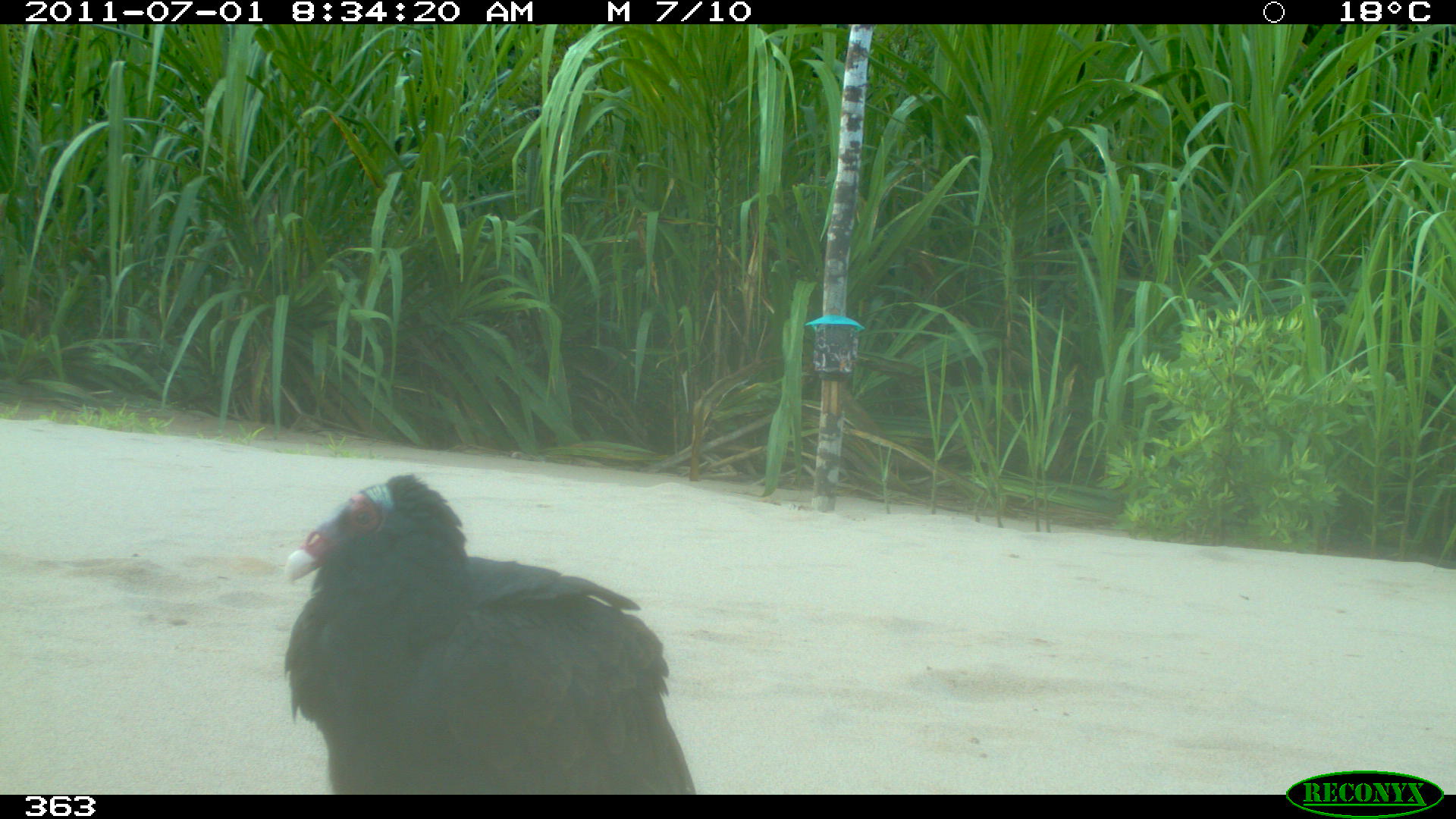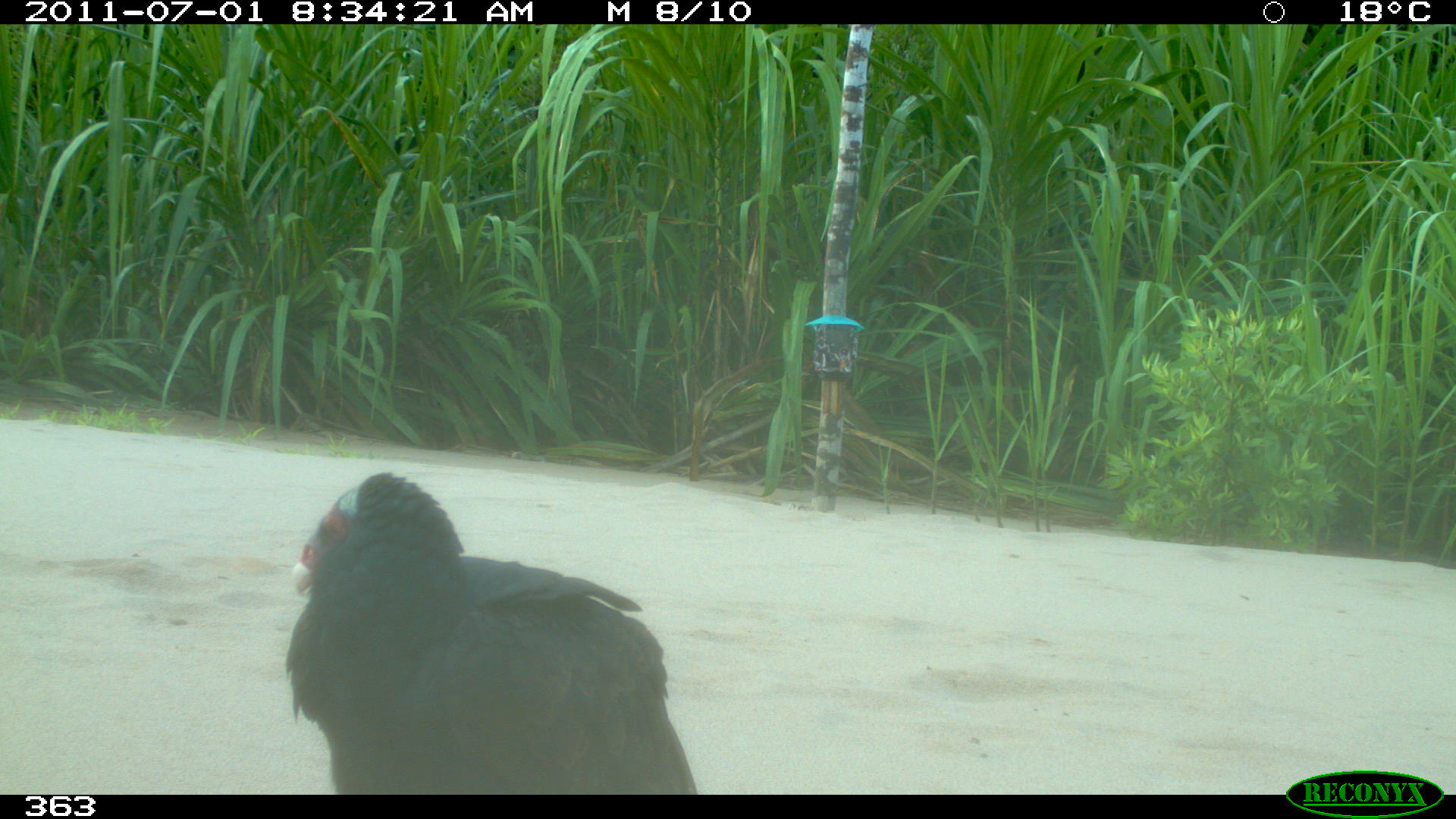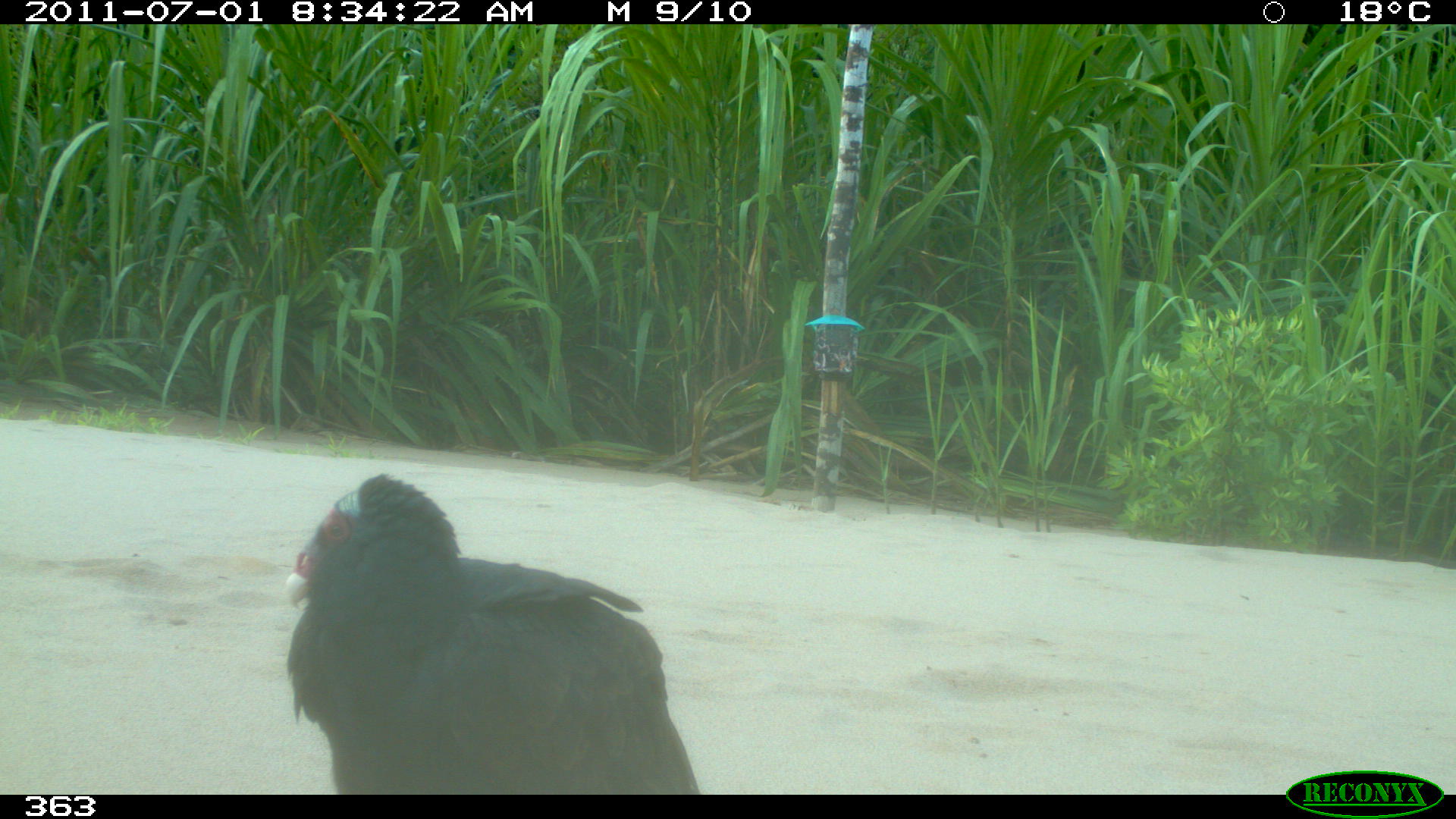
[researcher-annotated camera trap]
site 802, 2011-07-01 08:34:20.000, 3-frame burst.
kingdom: Animalia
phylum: Chordata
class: Aves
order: Cathartiformes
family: Cathartidae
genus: Cathartes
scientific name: Cathartes burrovianus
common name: lesser yellow-headed vulture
Cathartes burrovianus (lesser yellow-headed vulture).